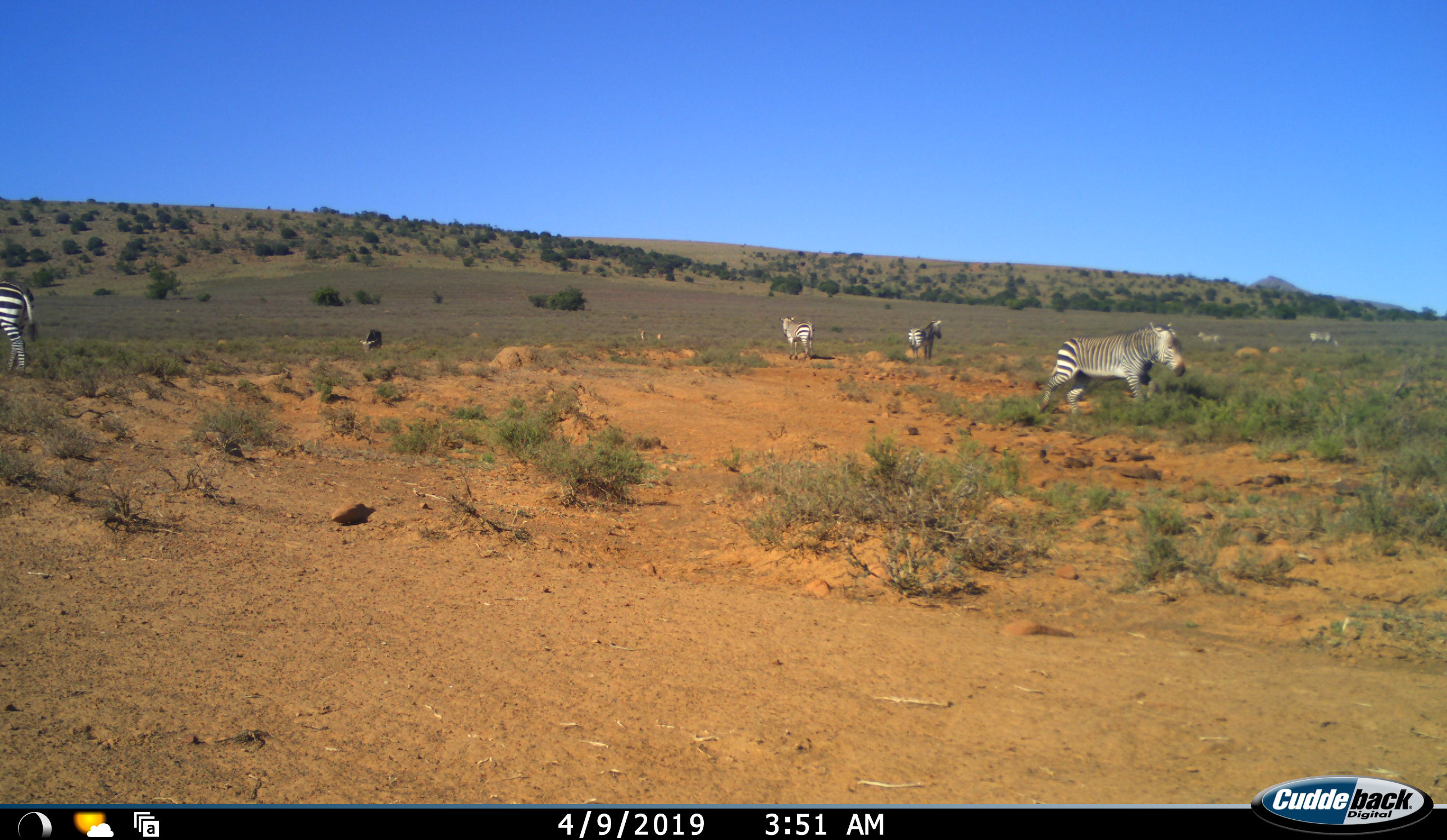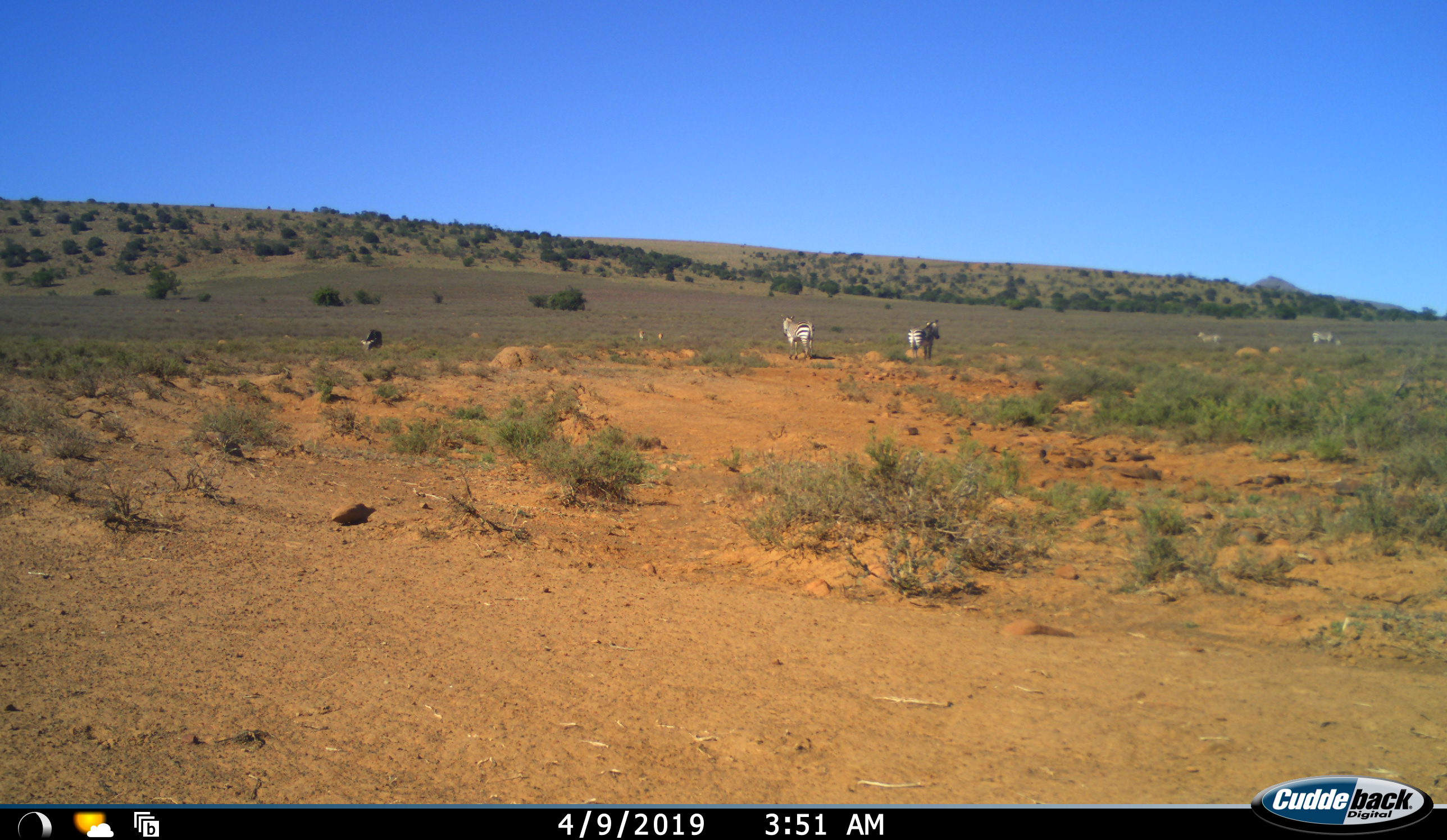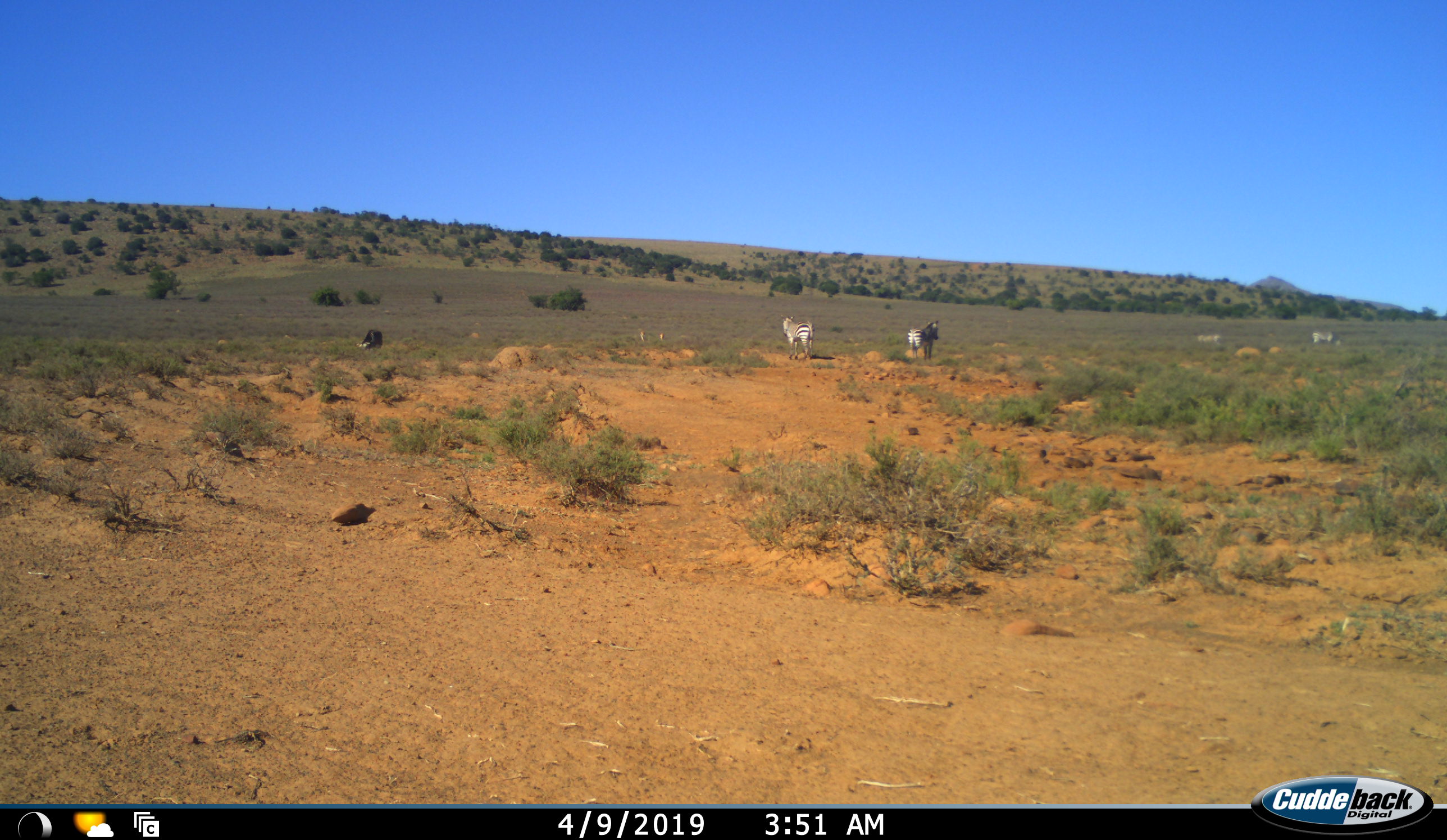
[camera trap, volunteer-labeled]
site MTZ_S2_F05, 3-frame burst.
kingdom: Animalia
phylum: Chordata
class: Mammalia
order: Perissodactyla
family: Equidae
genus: Equus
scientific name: Equus zebra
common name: mountain zebra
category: zebramountain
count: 7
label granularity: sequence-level